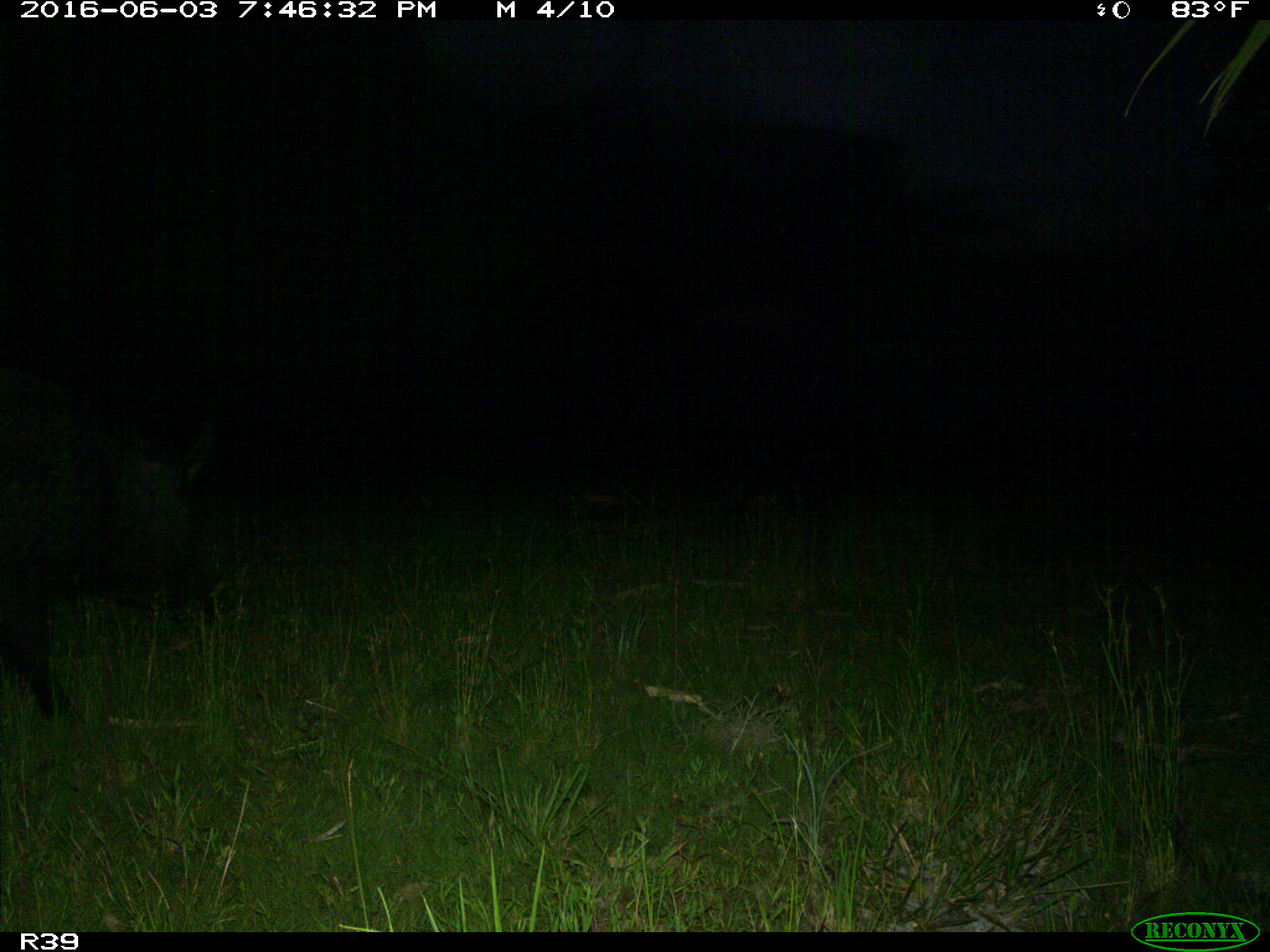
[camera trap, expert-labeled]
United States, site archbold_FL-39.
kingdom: Animalia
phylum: Chordata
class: Mammalia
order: Artiodactyla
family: Suidae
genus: Sus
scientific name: Sus scrofa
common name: wild boar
Sus scrofa (wild boar).